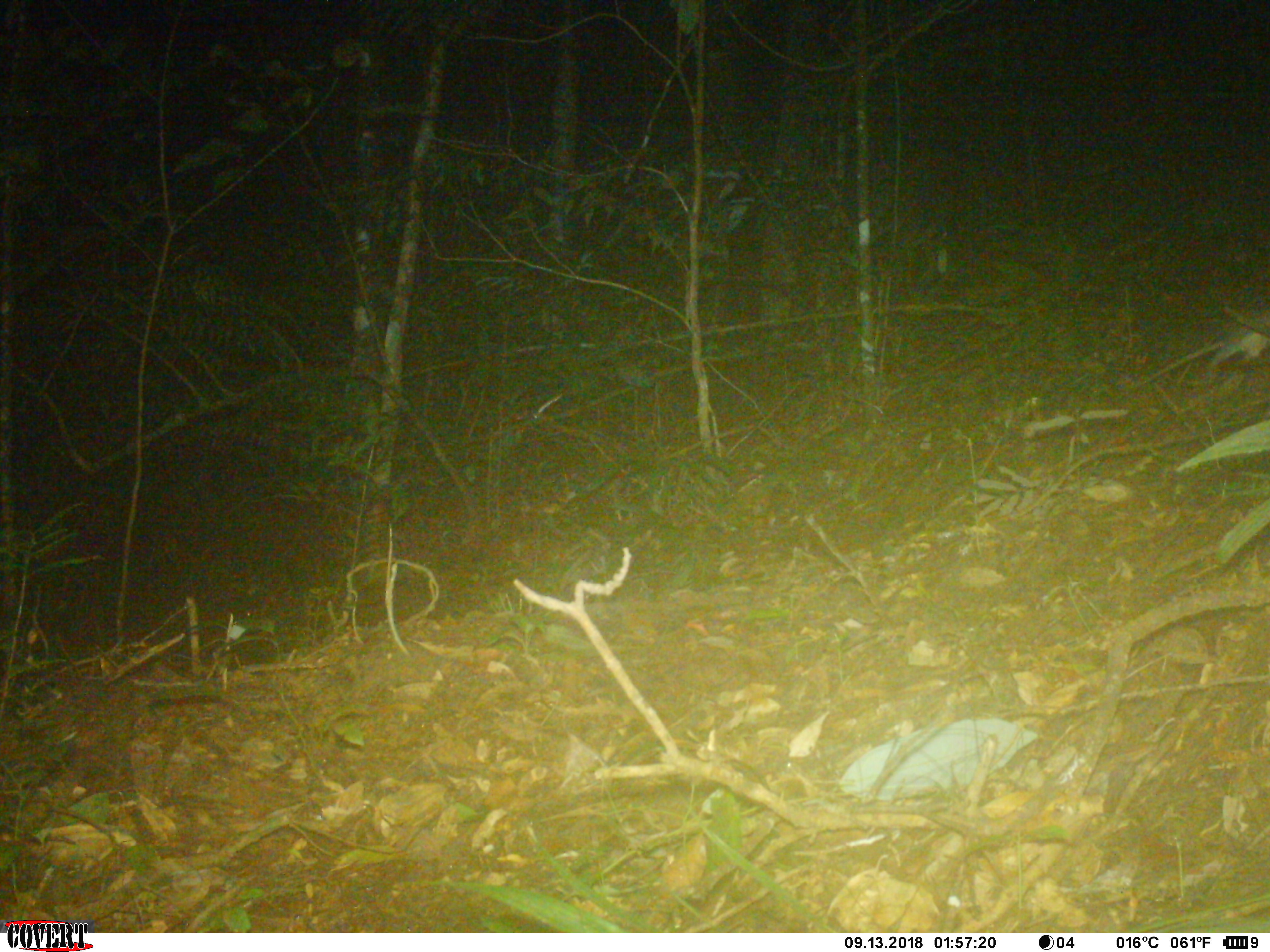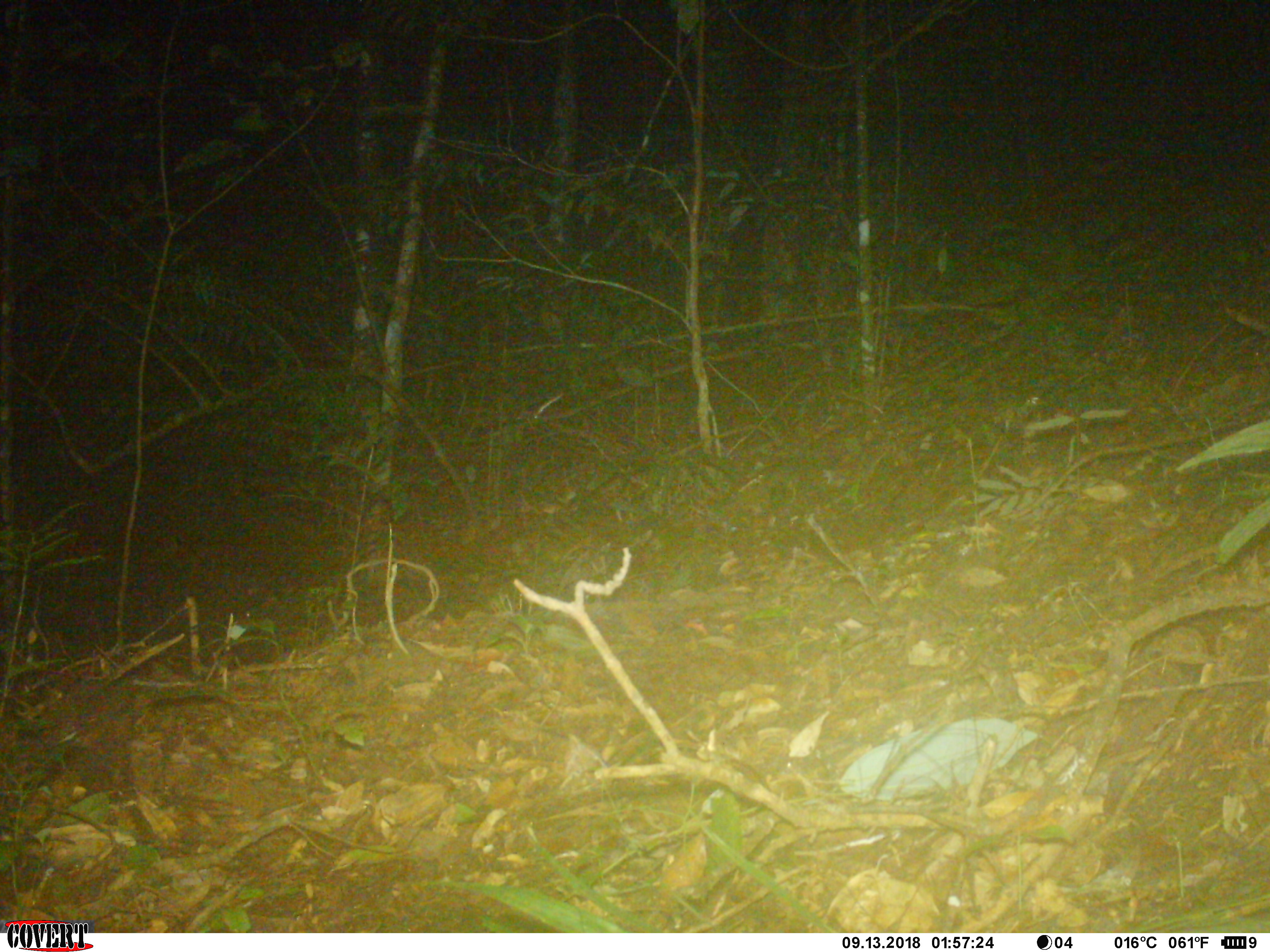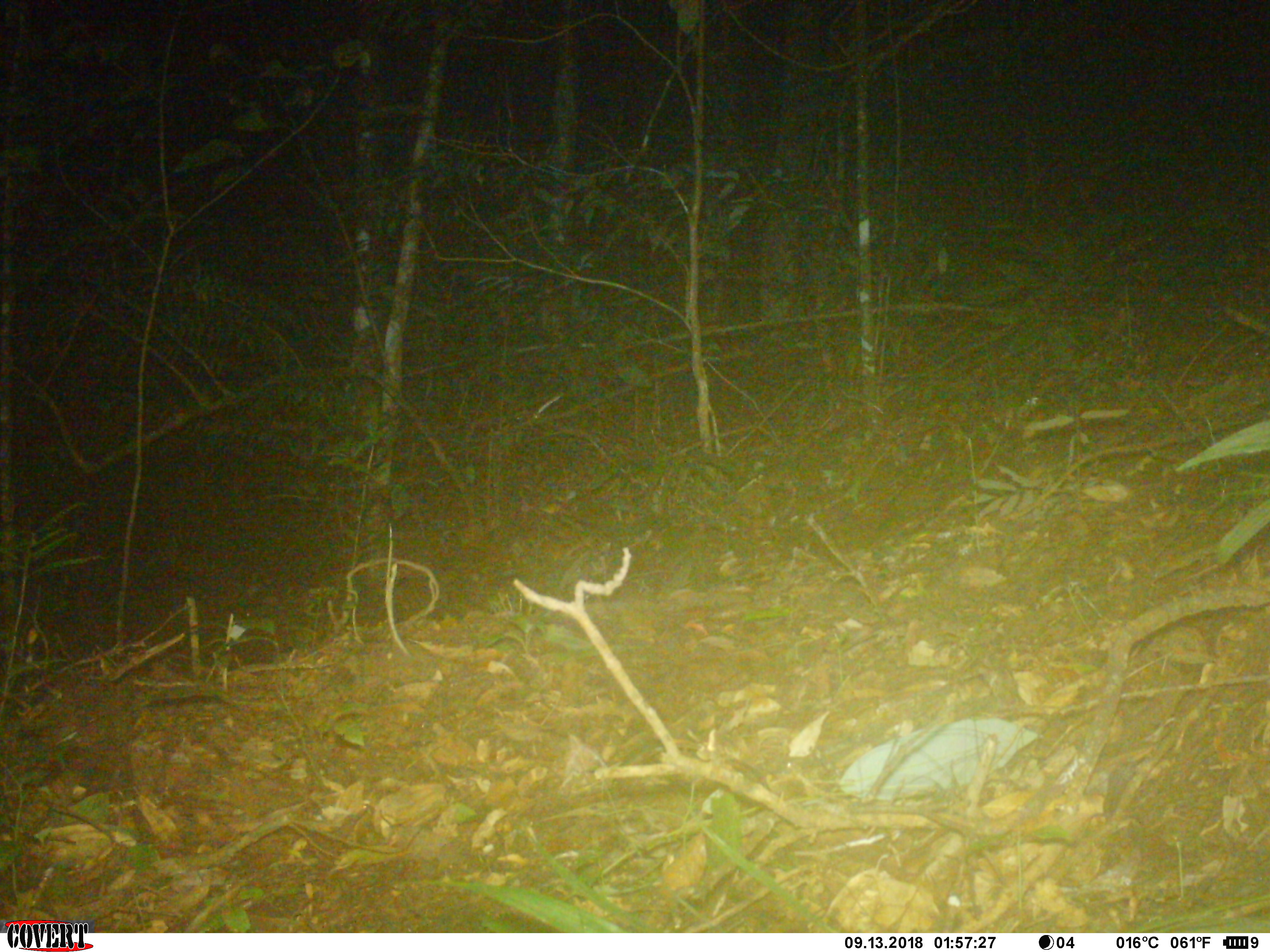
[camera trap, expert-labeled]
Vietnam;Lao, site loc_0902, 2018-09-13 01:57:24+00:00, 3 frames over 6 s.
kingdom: Animalia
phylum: Chordata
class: Mammalia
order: Rodentia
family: Muridae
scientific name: Muridae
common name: old-world mice and rats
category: unidentified murid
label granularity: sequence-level